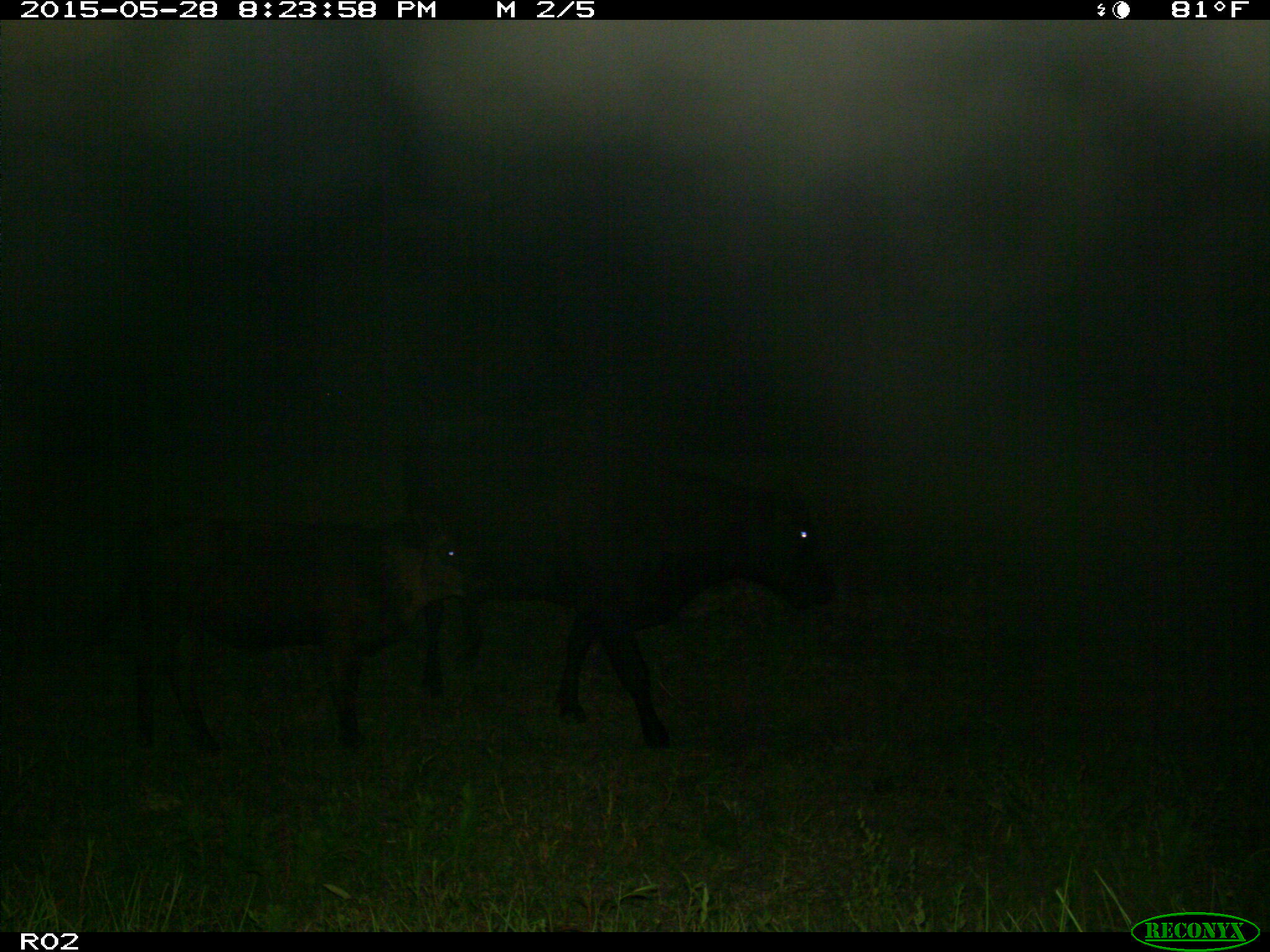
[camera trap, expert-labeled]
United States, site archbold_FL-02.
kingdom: Animalia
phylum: Chordata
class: Mammalia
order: Artiodactyla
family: Bovidae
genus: Bos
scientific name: Bos taurus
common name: domestic cow